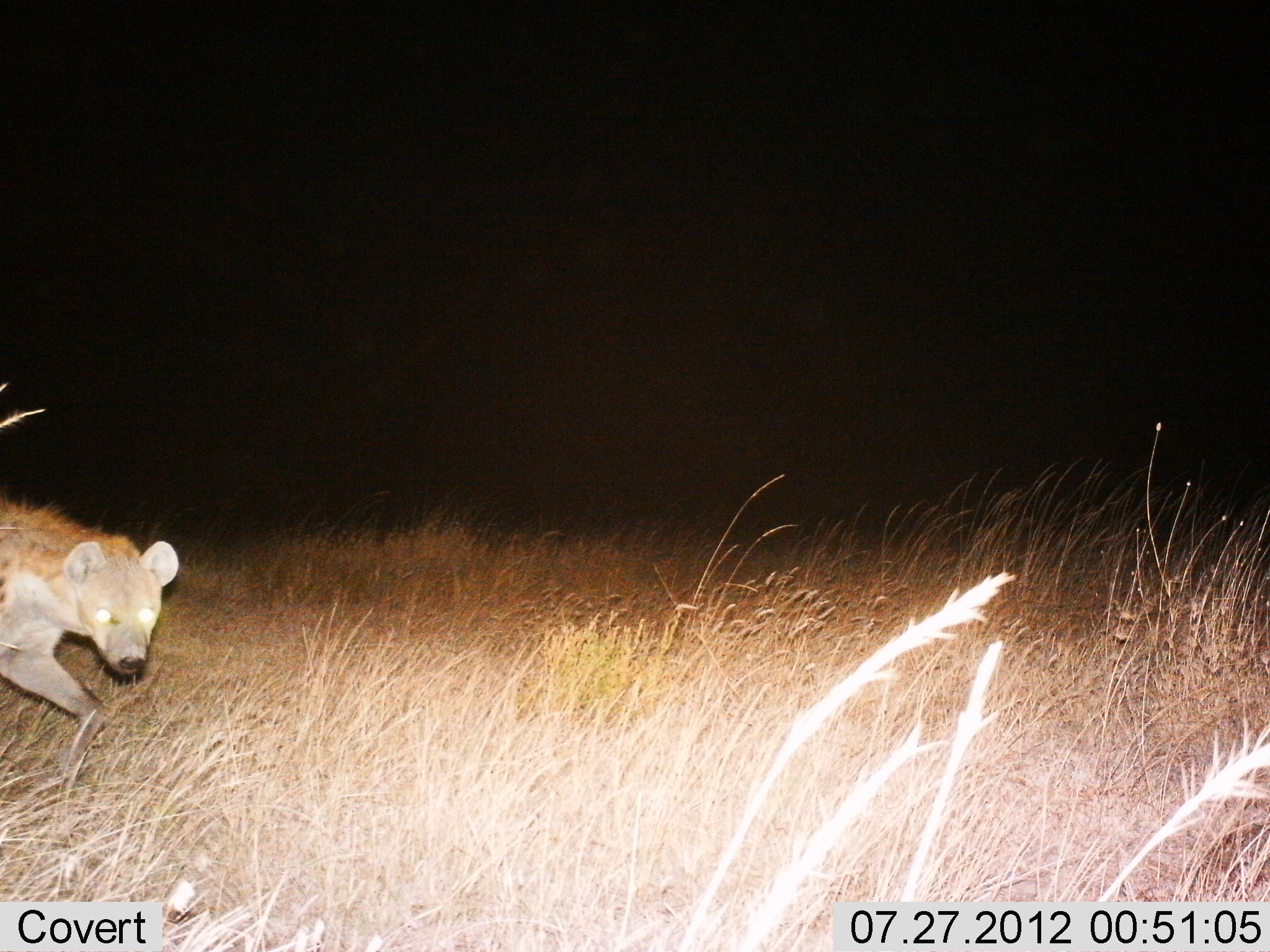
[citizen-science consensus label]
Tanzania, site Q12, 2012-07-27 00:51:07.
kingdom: Animalia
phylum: Chordata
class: Mammalia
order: Carnivora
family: Hyaenidae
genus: Crocuta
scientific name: Crocuta crocuta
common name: spotted hyena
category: hyenaspotted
Hyenaspotted (spotted hyena) (Crocuta crocuta), count 1. Behavior (volunteer vote fractions): standing 20%, resting 0%, moving 90%, interacting 0%. Young present (vote fraction): 0%. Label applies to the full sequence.